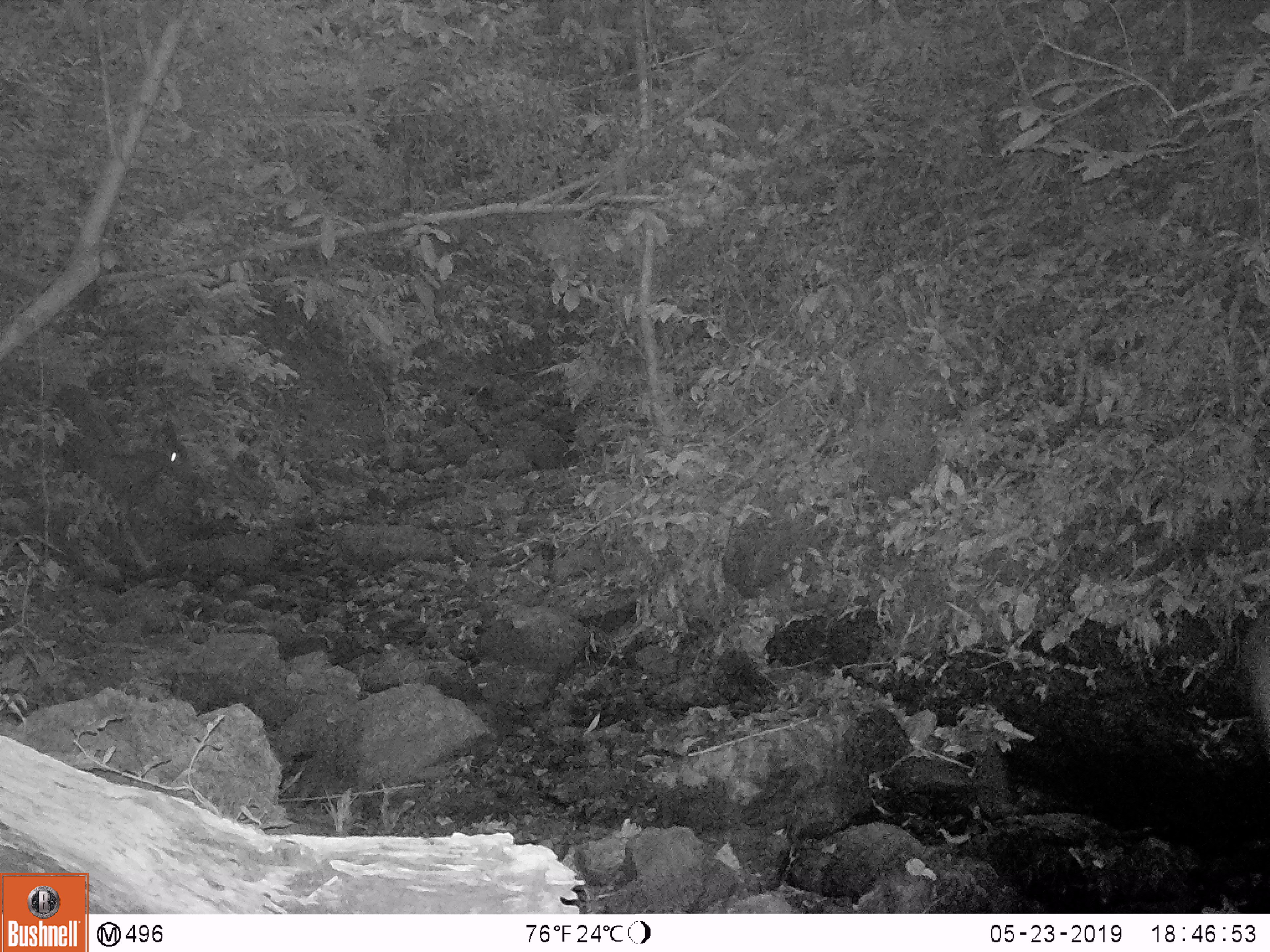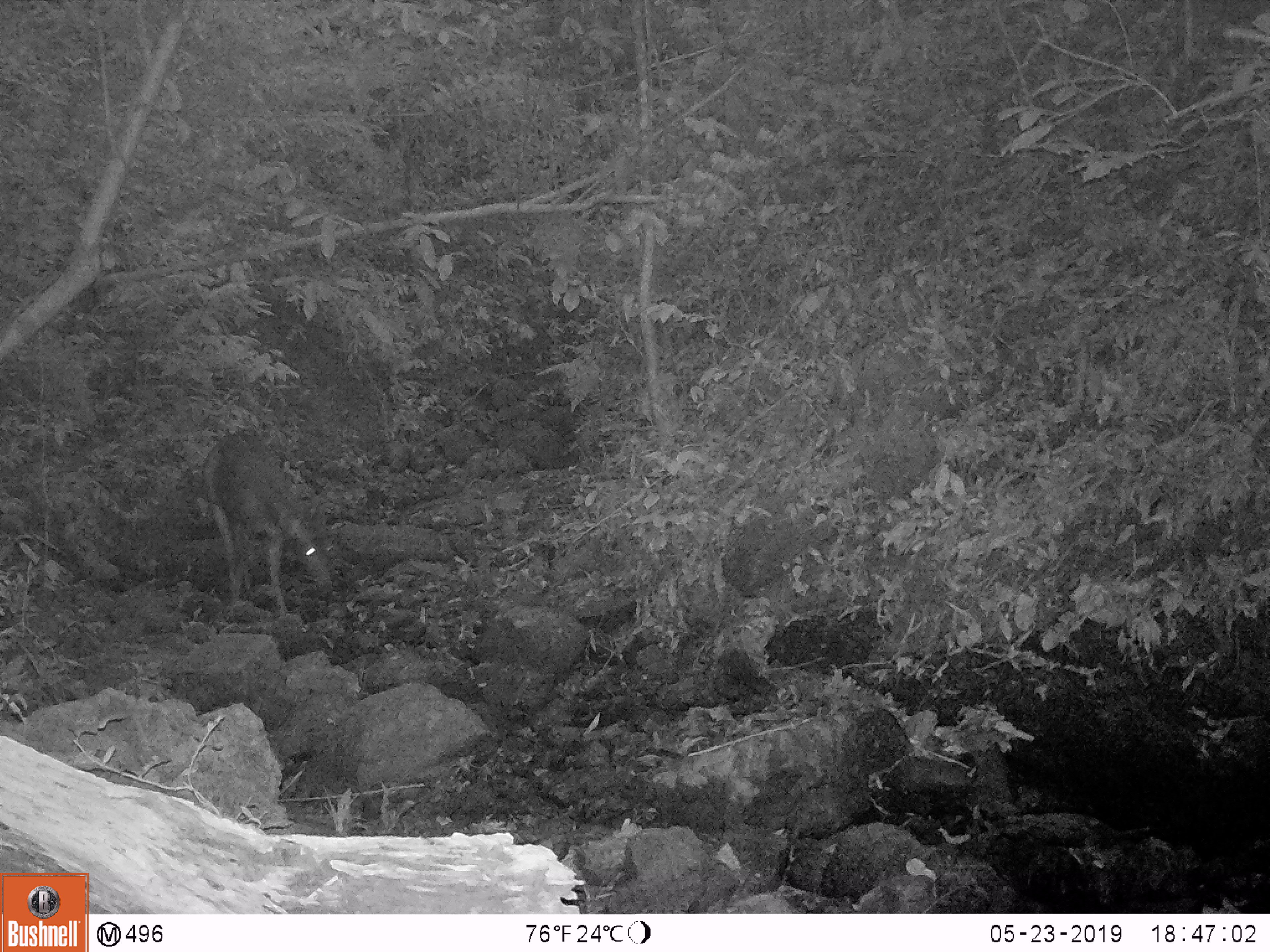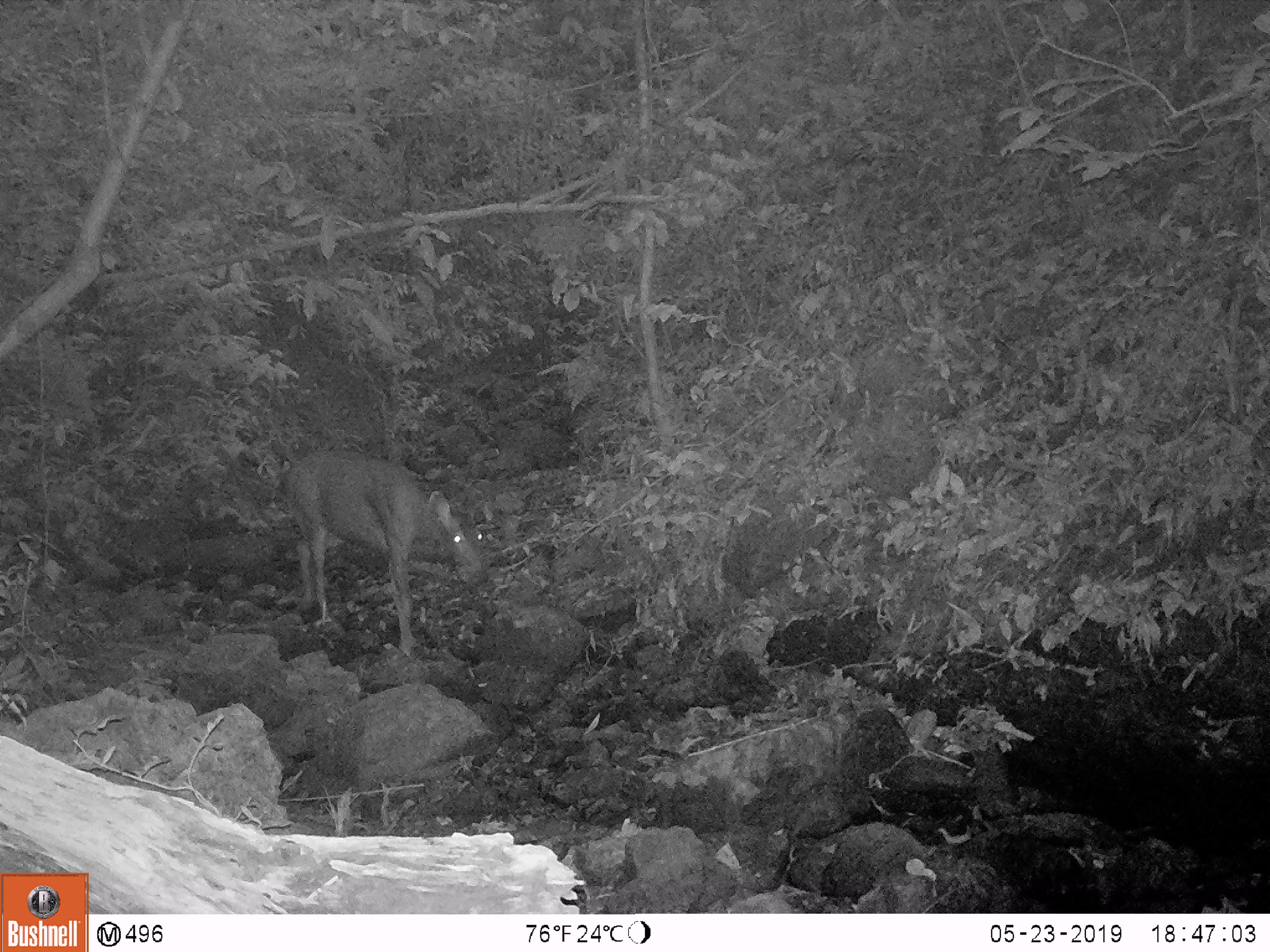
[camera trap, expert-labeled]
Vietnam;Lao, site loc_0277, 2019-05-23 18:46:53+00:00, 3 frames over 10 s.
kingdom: Animalia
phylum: Chordata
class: Mammalia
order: Artiodactyla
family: Cervidae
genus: Rusa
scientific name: Rusa unicolor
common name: sambar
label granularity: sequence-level